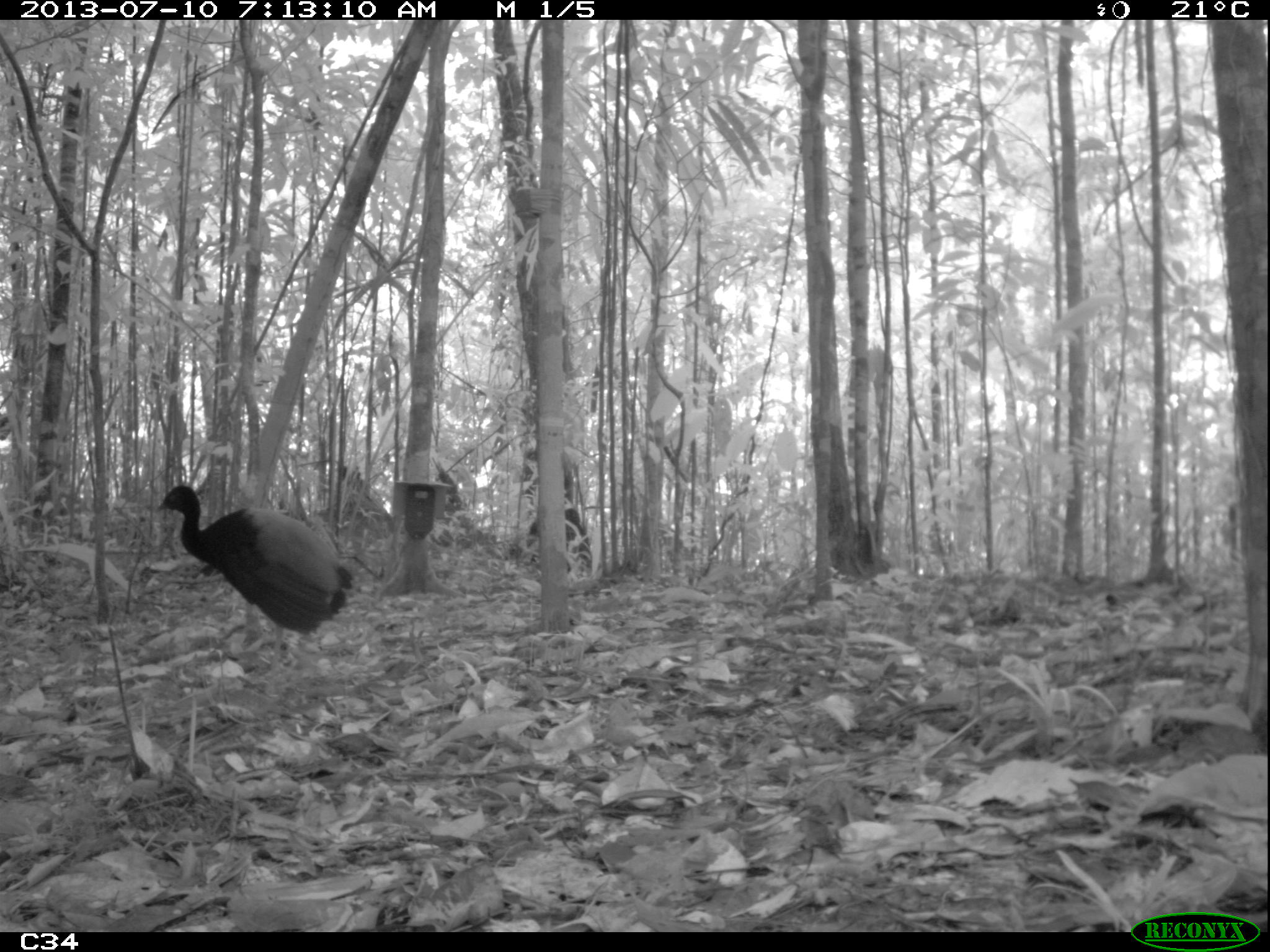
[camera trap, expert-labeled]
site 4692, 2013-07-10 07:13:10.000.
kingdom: Animalia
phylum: Chordata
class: Aves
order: Gruiformes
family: Psophiidae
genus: Psophia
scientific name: Psophia crepitans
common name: gray-winged trumpeter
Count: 1.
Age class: adult.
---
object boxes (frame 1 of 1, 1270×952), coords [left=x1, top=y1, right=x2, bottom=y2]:
psophia crepitans: [left=152, top=484, right=362, bottom=677]